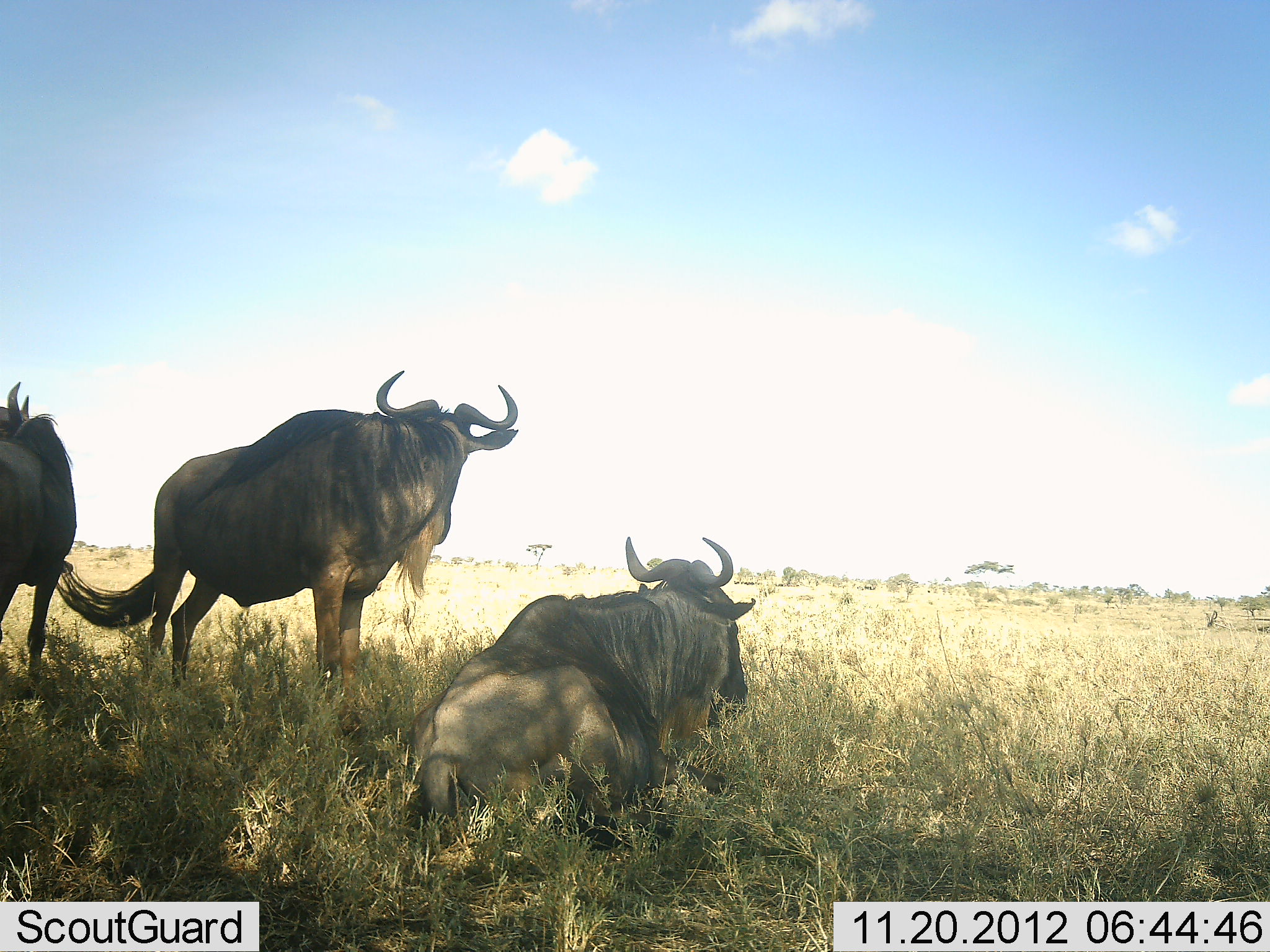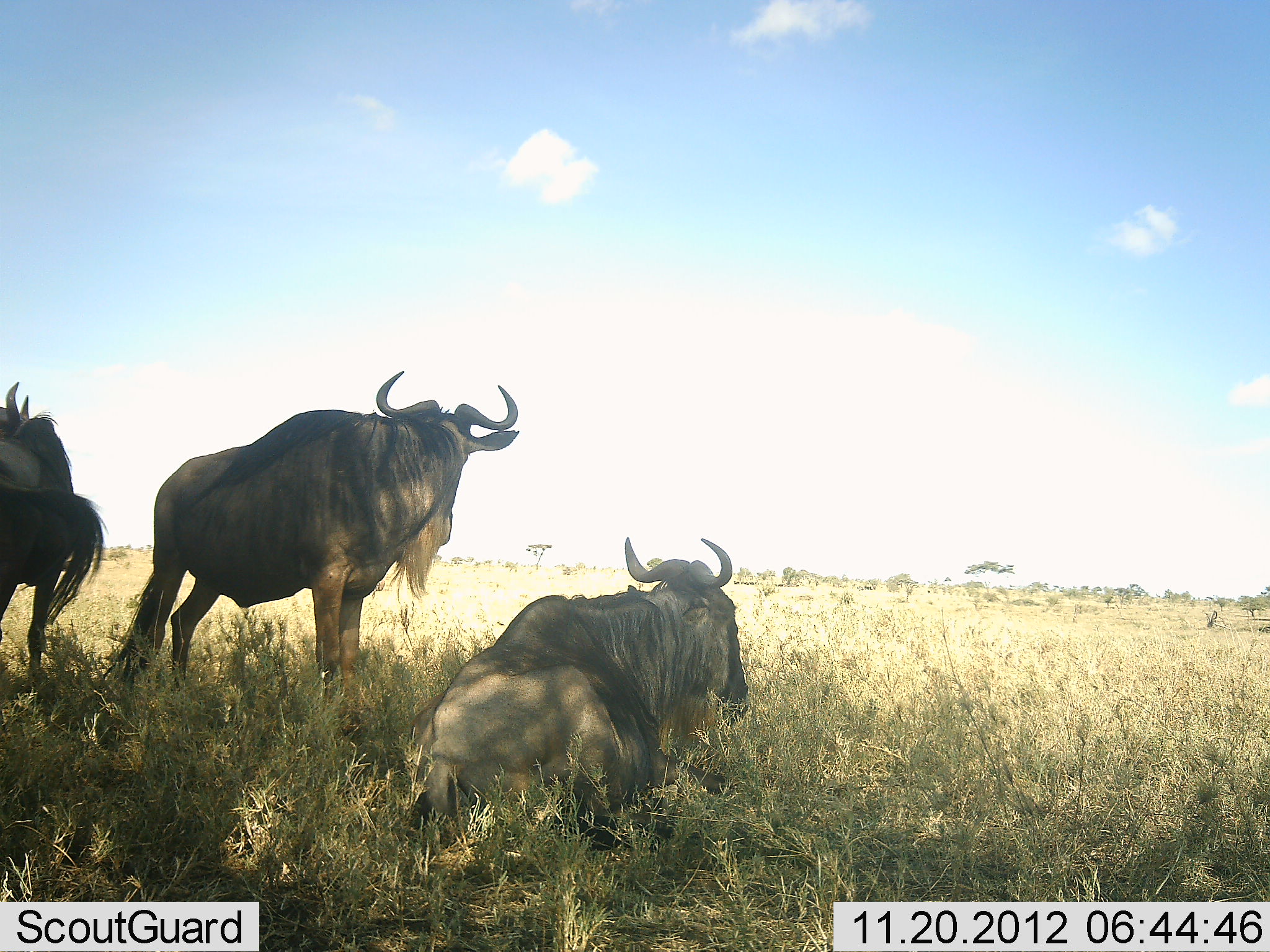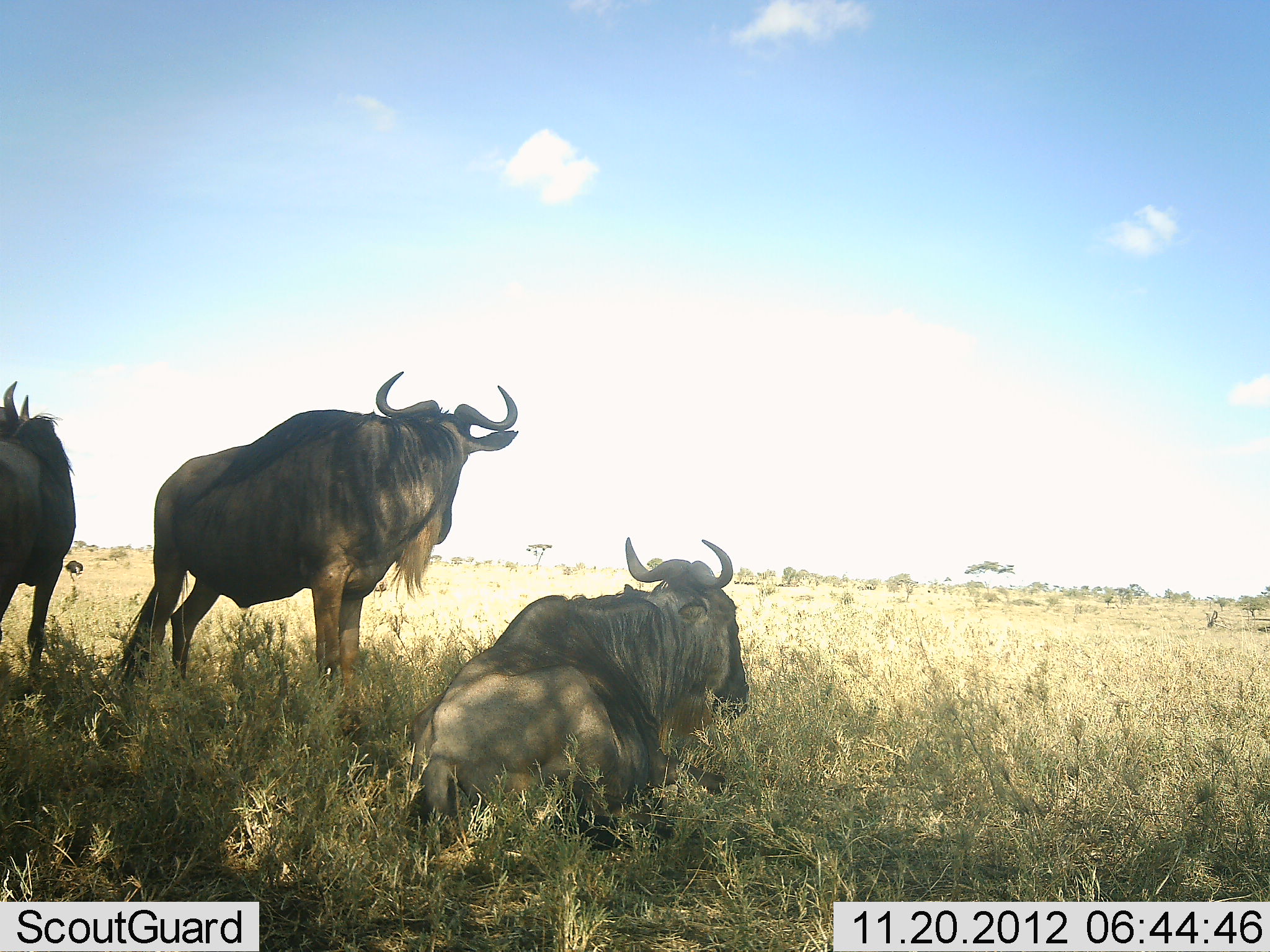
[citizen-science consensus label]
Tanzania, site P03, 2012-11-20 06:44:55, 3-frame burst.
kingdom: Animalia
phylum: Chordata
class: Mammalia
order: Artiodactyla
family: Bovidae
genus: Connochaetes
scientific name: Connochaetes taurinus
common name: blue wildebeest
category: wildebeest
Wildebeest (blue wildebeest) (Connochaetes taurinus), count 3. Behavior (volunteer vote fractions): standing 90%, resting 100%, moving 0%, interacting 0%. Young present (vote fraction): 0%. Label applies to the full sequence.